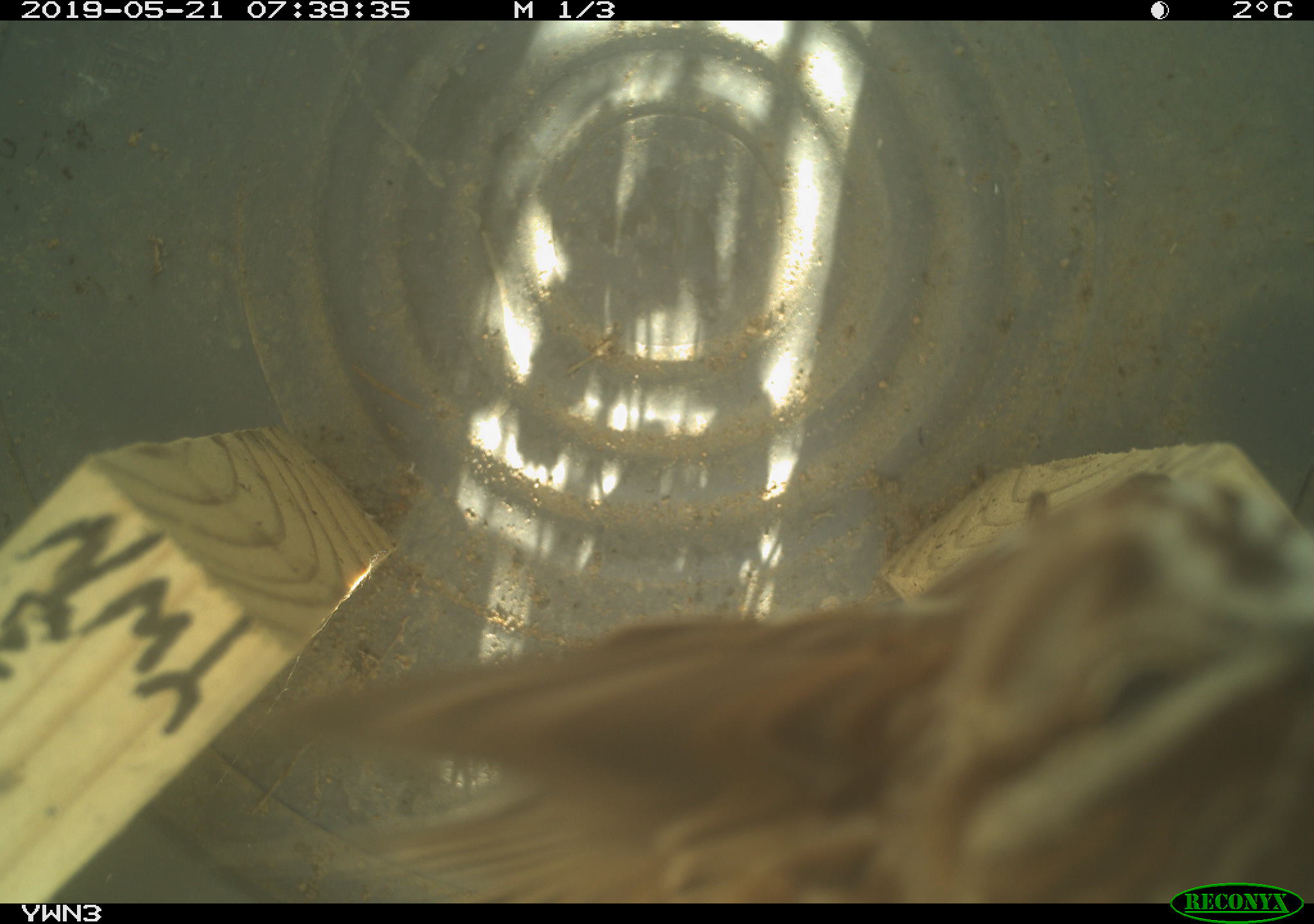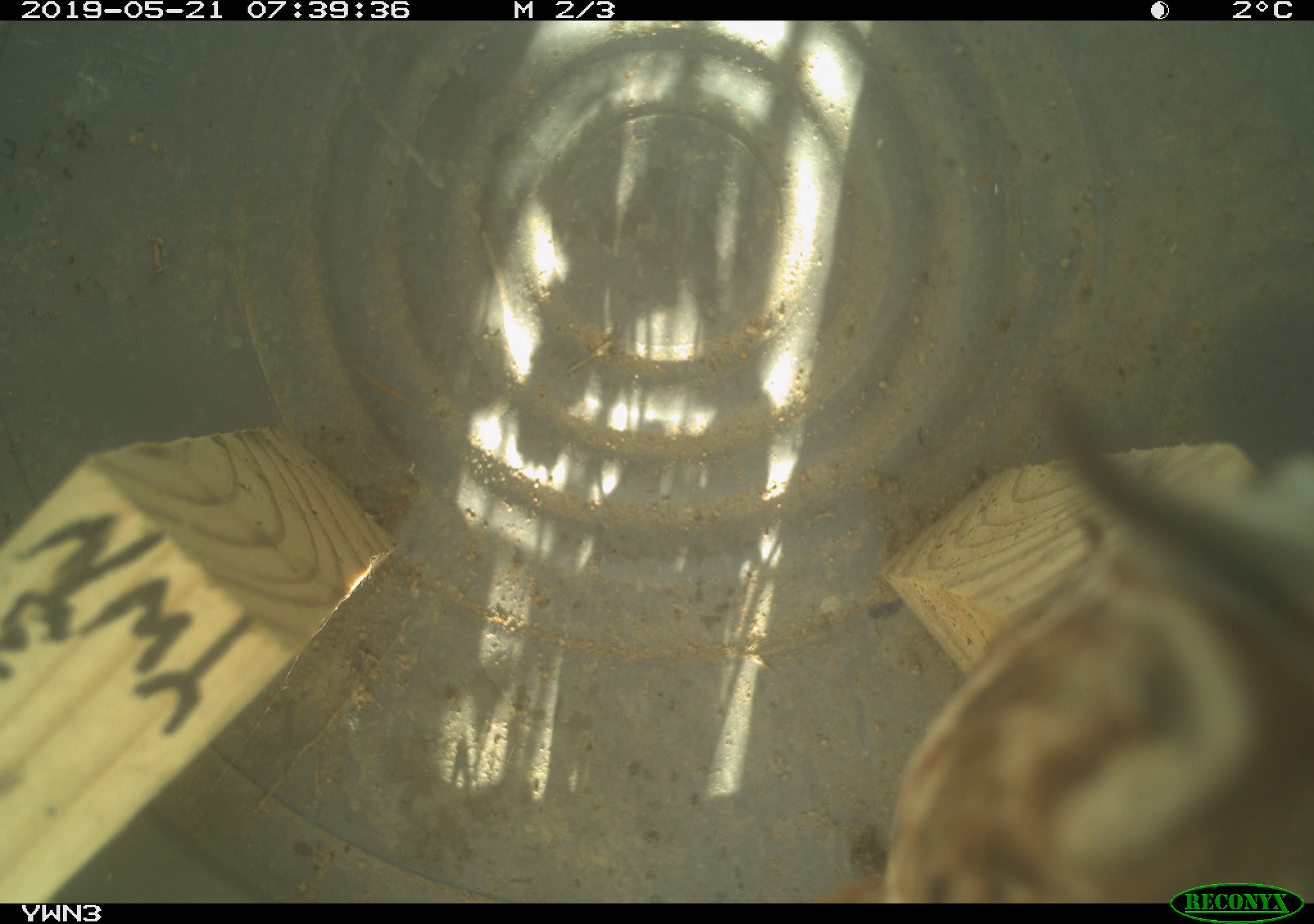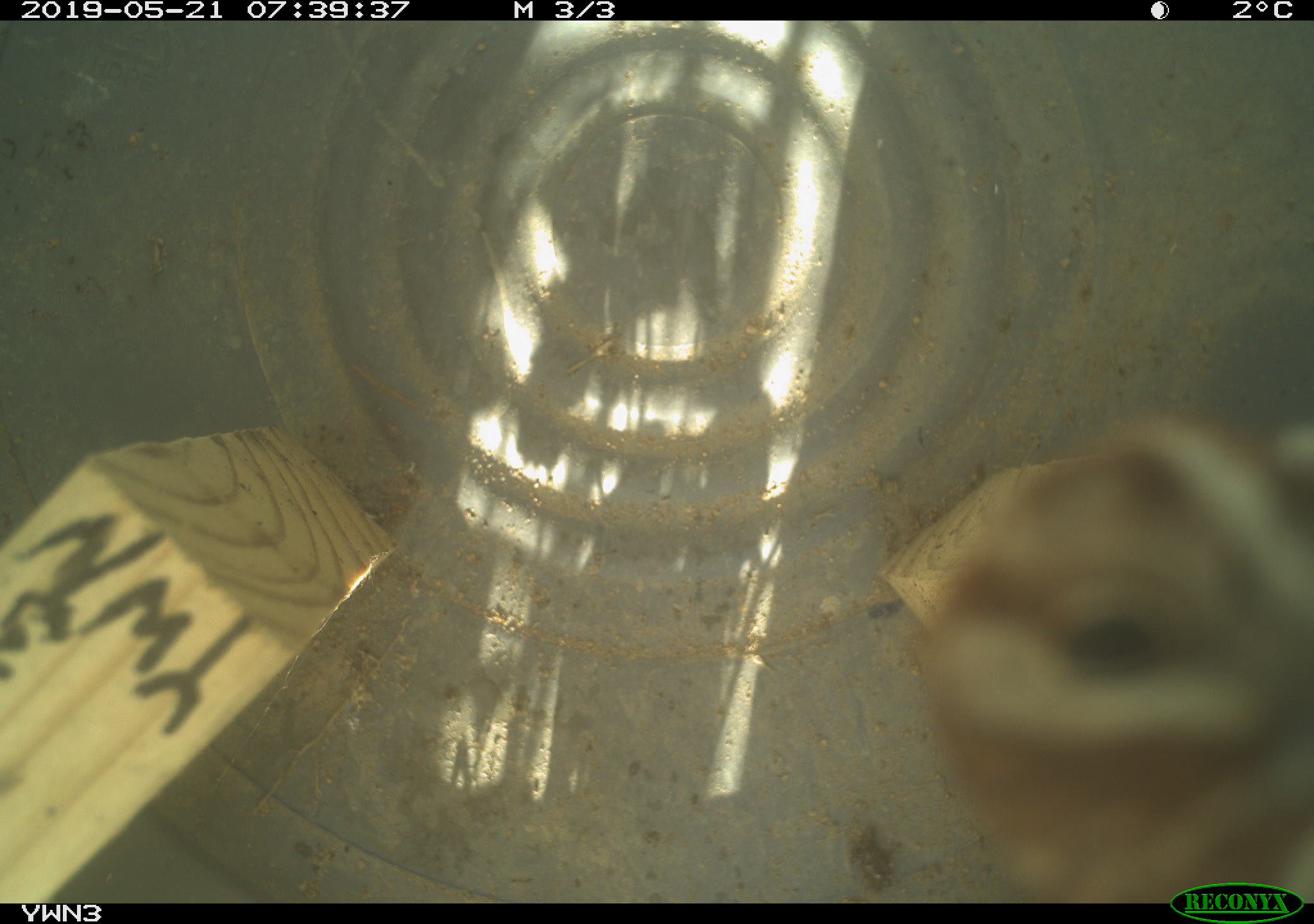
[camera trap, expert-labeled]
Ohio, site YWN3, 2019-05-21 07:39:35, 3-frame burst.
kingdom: Animalia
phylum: Chordata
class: Aves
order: Passeriformes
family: Passerellidae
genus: Melospiza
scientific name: Melospiza melodia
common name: song sparrow